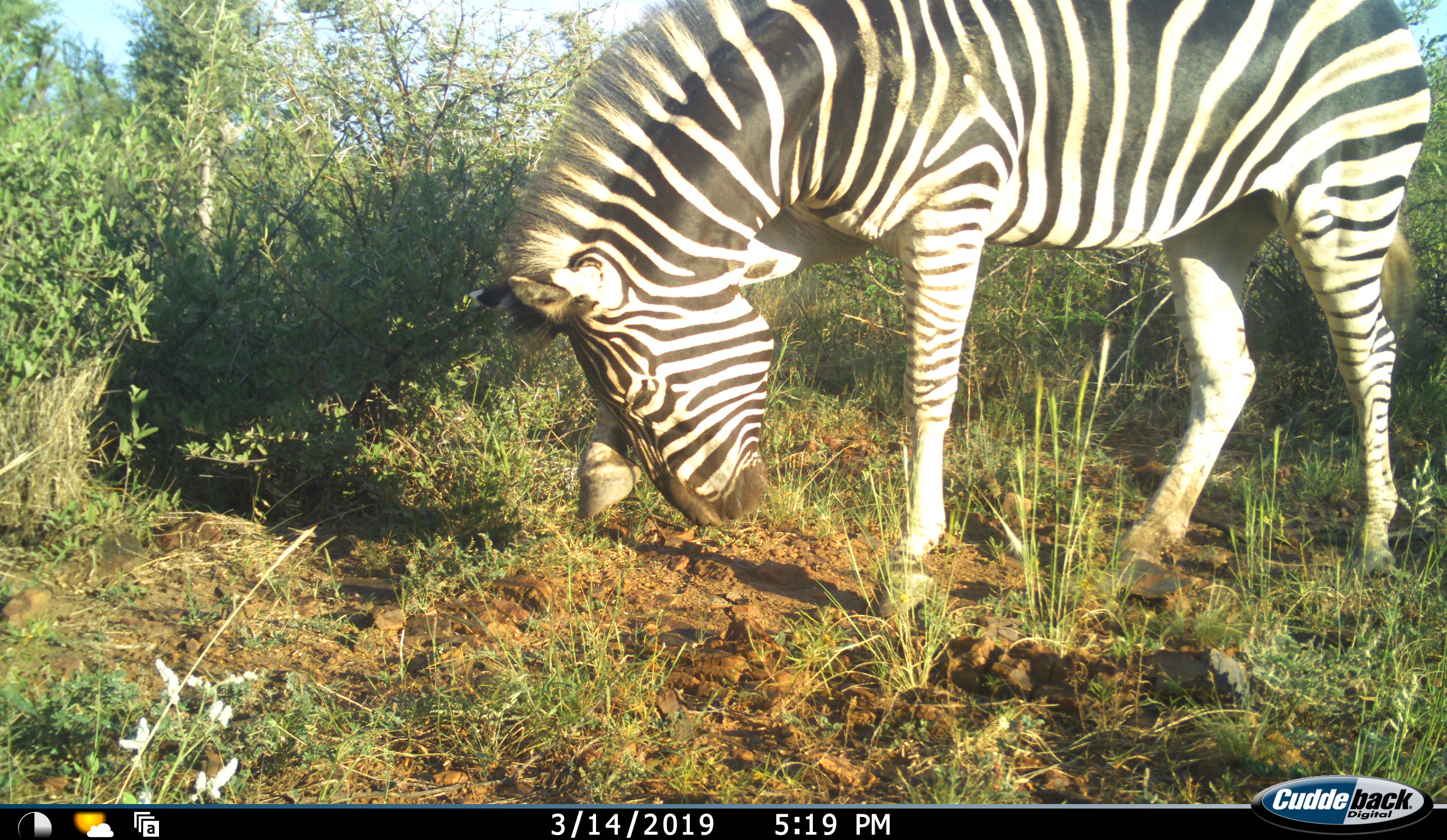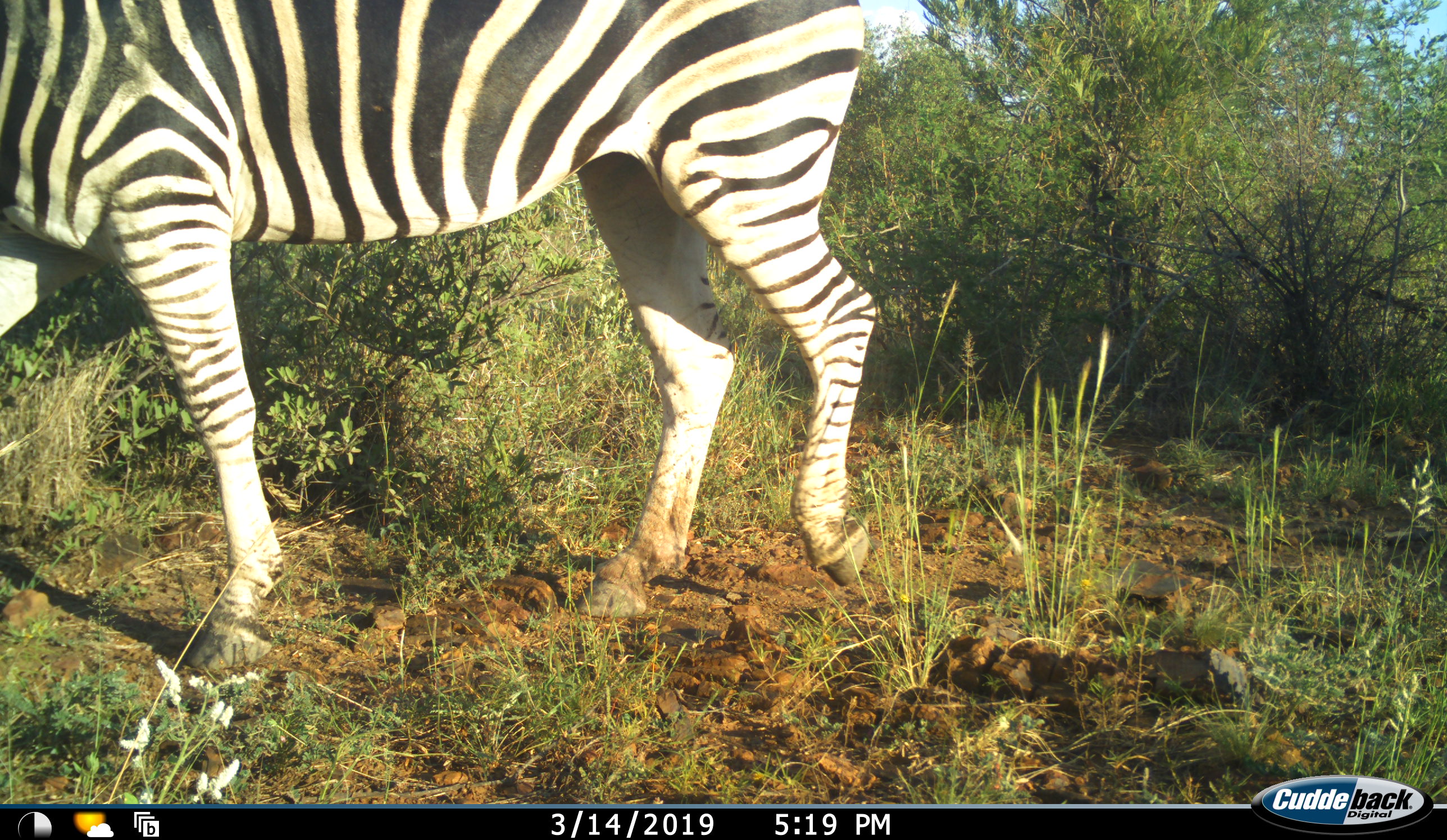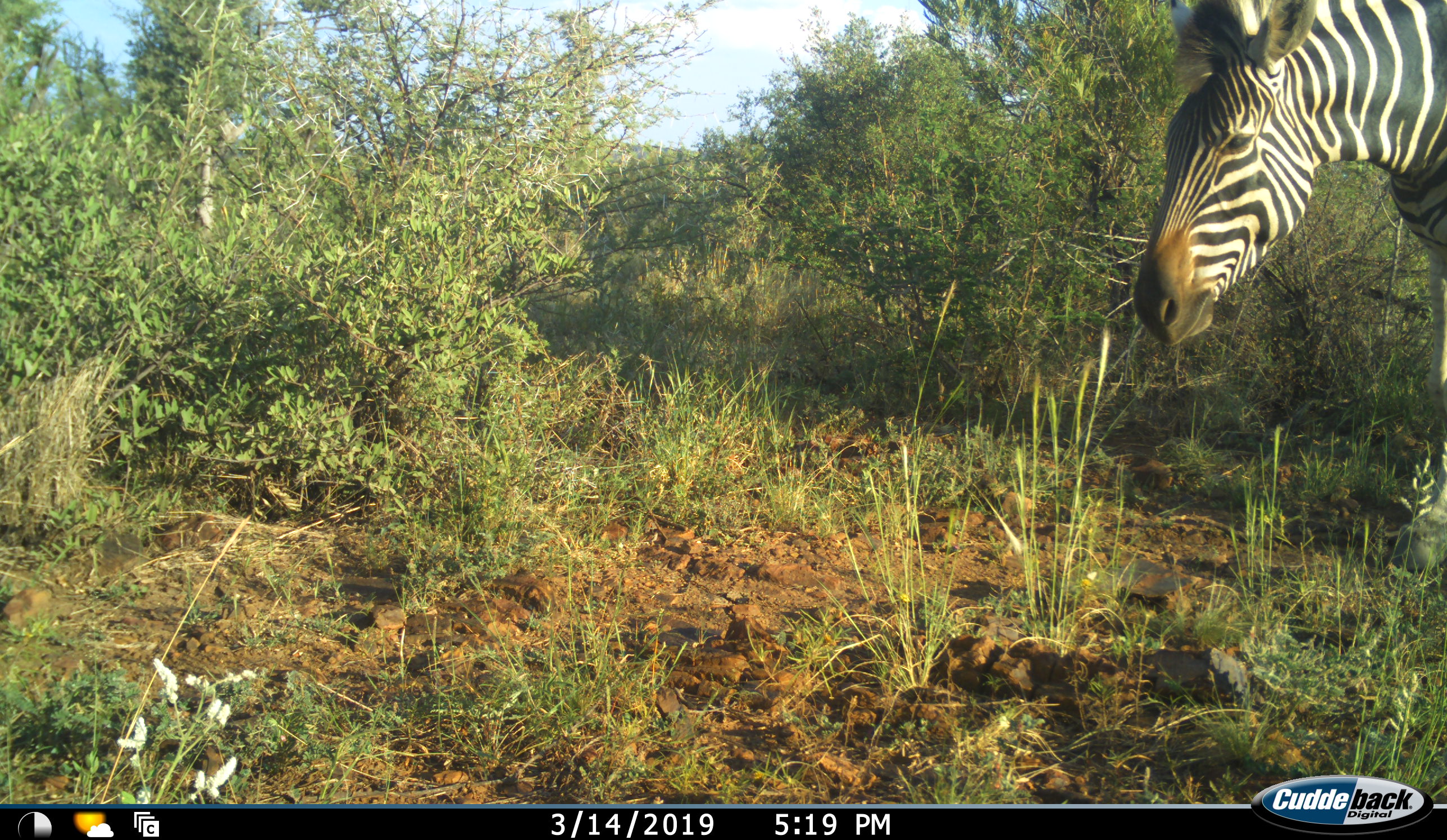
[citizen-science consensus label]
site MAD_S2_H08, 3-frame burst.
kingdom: Animalia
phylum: Chordata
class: Mammalia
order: Perissodactyla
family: Equidae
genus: Equus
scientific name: Equus quagga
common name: plains zebra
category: zebraplains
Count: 2.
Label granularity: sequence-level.